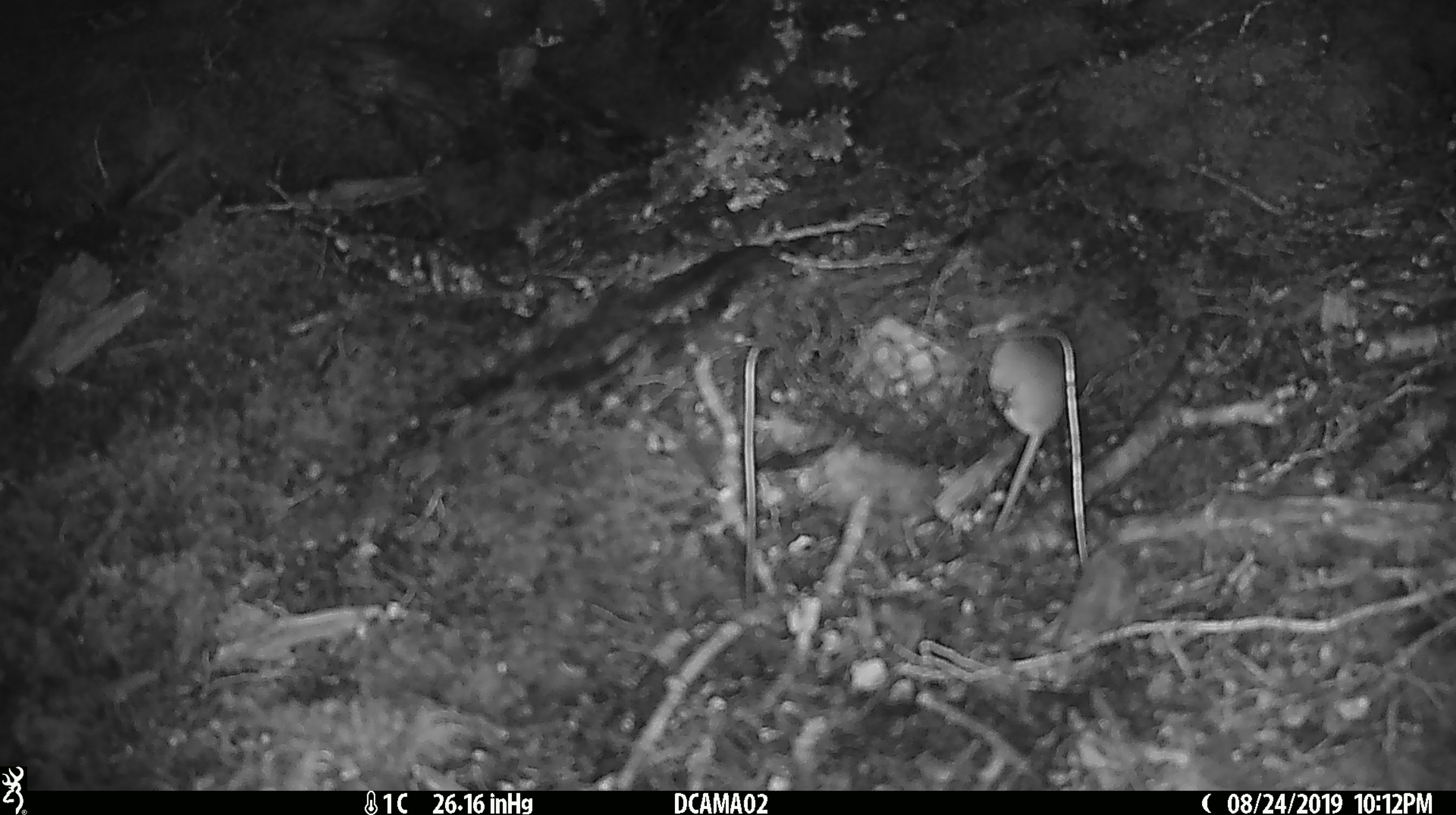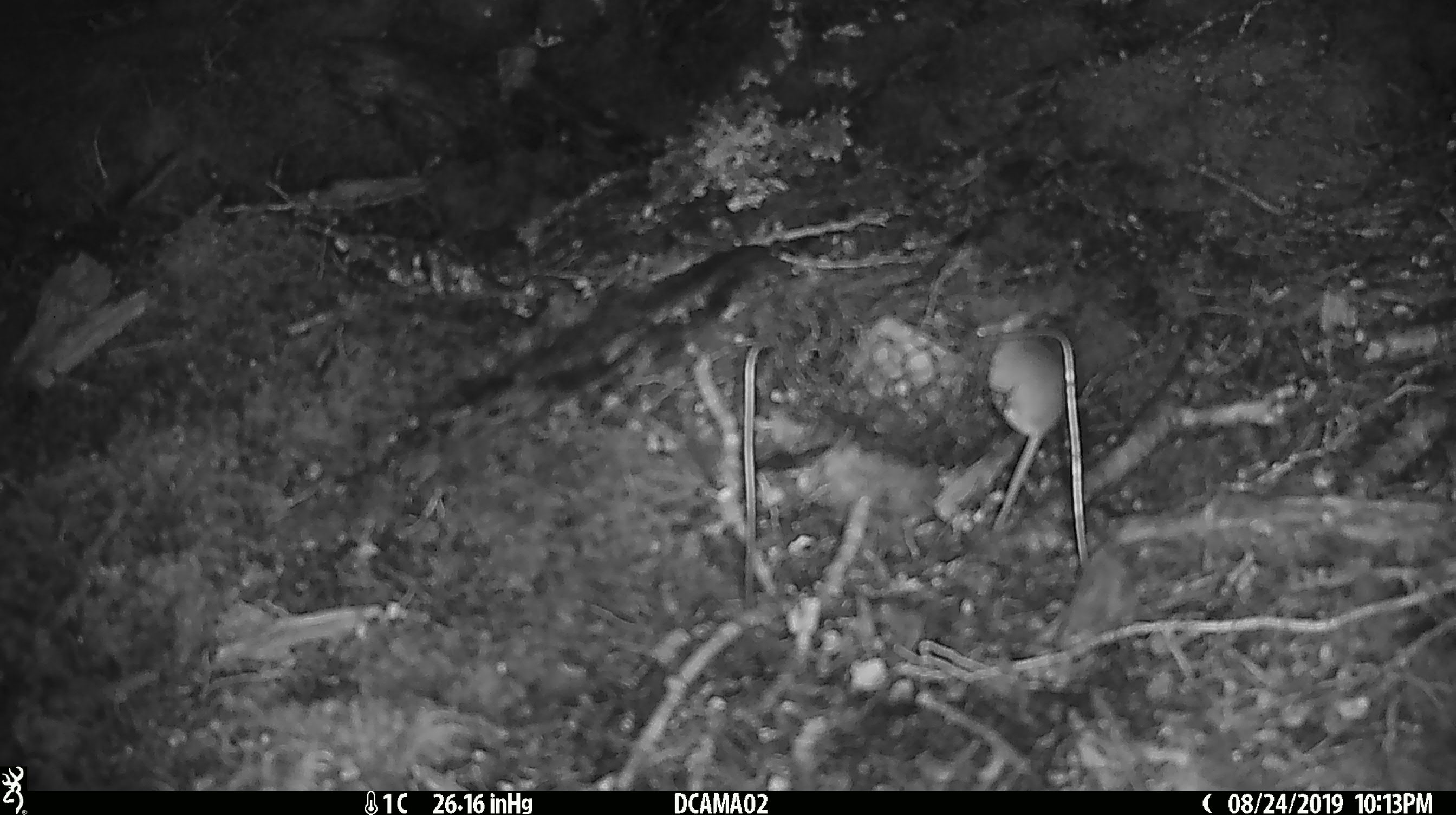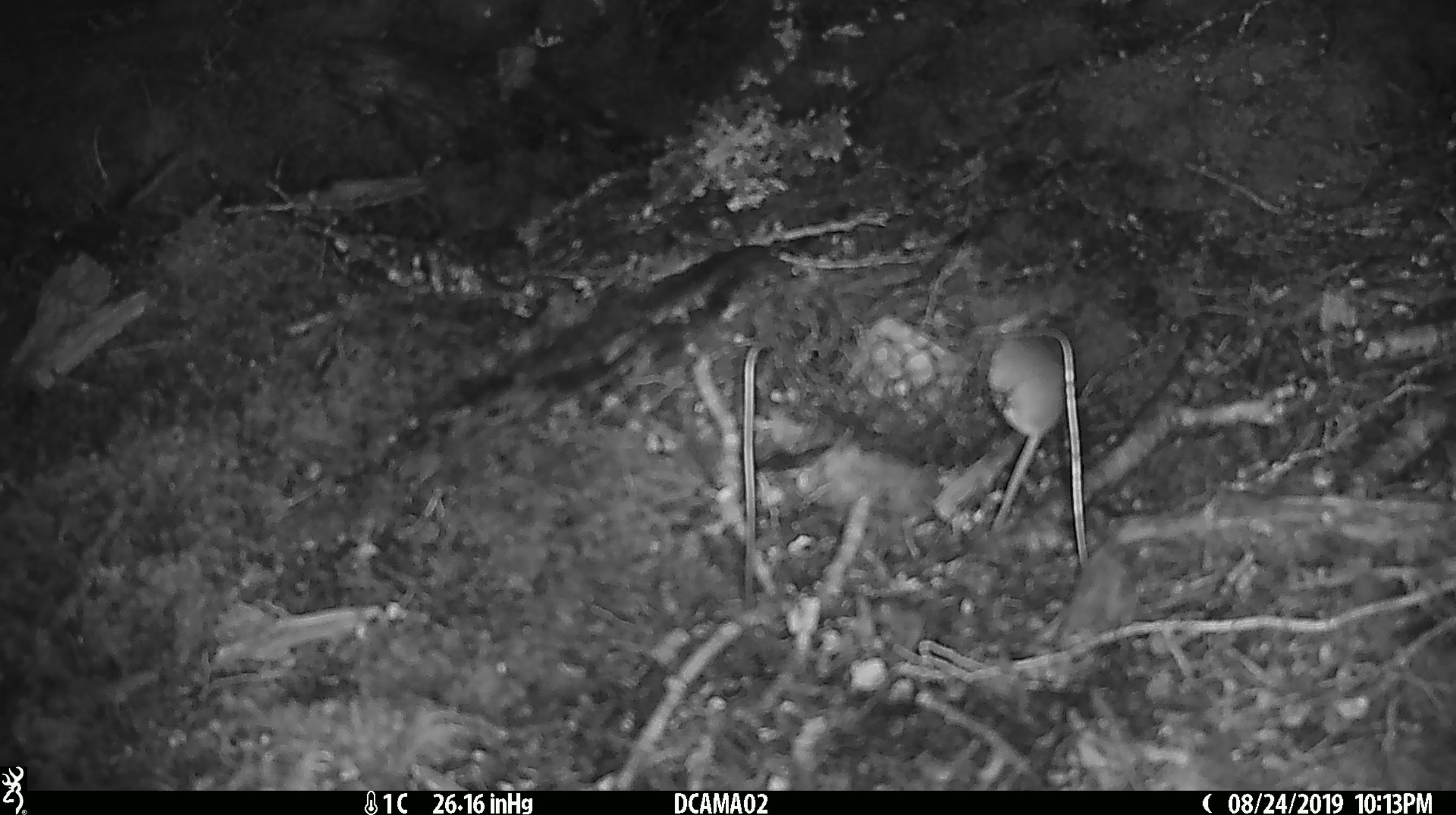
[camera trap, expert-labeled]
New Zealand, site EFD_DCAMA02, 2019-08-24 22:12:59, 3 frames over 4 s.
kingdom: Animalia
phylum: Chordata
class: Mammalia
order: Rodentia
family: Muridae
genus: Mus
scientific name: Mus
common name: mouse